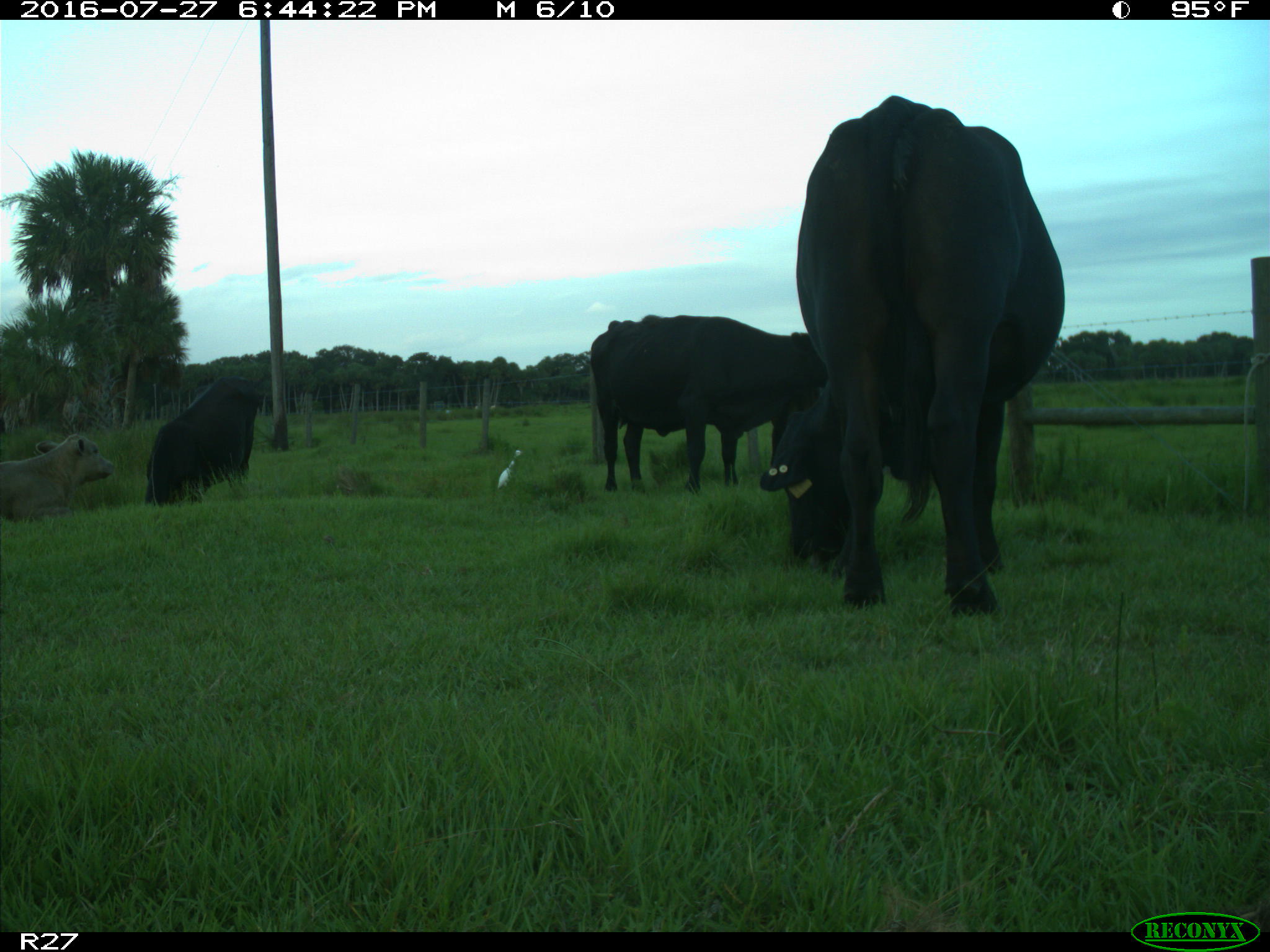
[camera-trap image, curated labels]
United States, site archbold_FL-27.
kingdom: Animalia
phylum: Chordata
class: Mammalia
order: Artiodactyla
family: Bovidae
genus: Bos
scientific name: Bos taurus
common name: domestic cow